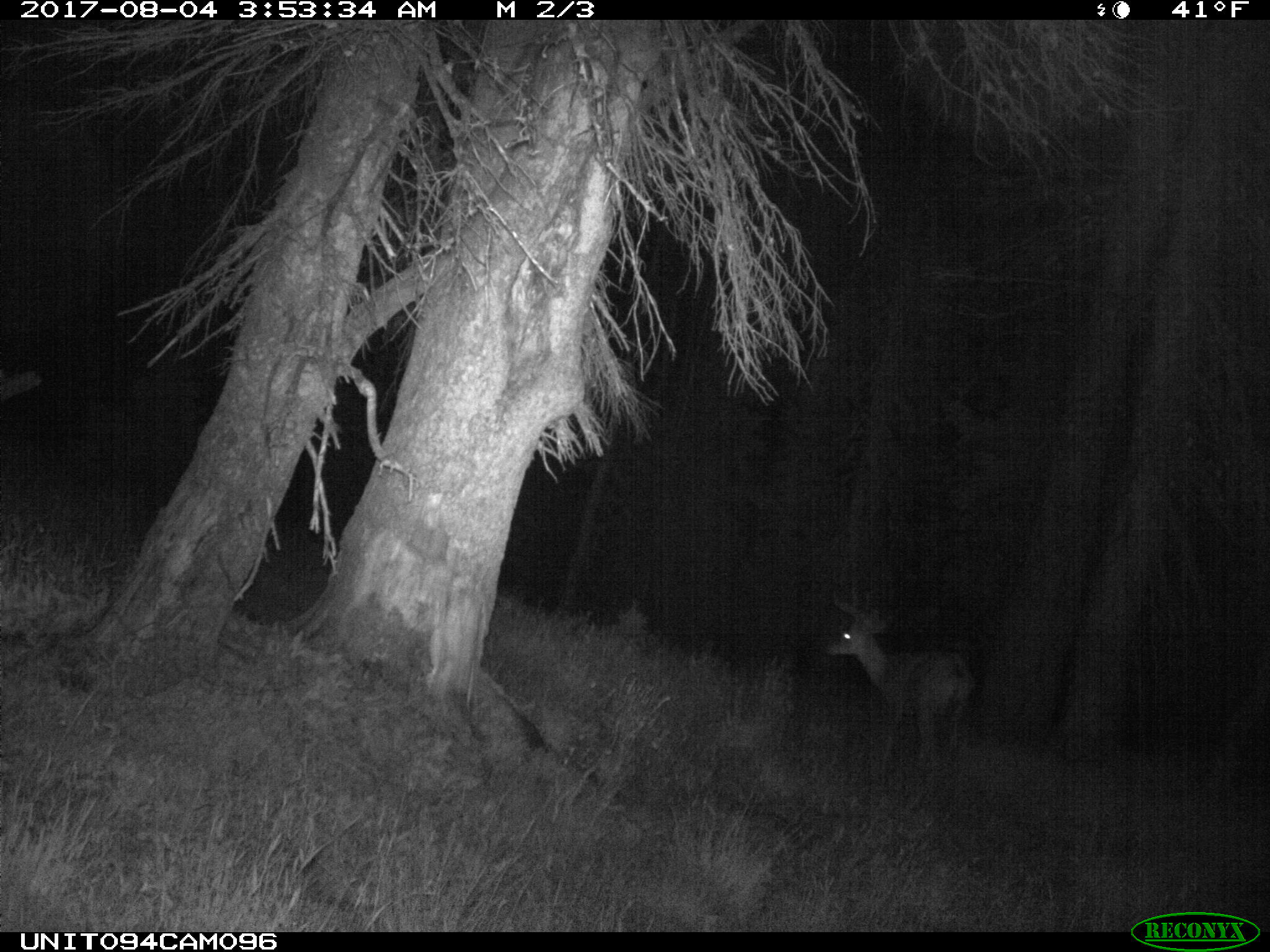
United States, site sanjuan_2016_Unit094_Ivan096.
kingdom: Animalia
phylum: Chordata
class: Mammalia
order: Artiodactyla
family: Cervidae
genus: Odocoileus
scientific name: Odocoileus hemionus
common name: mule deer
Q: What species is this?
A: Odocoileus hemionus (mule deer).